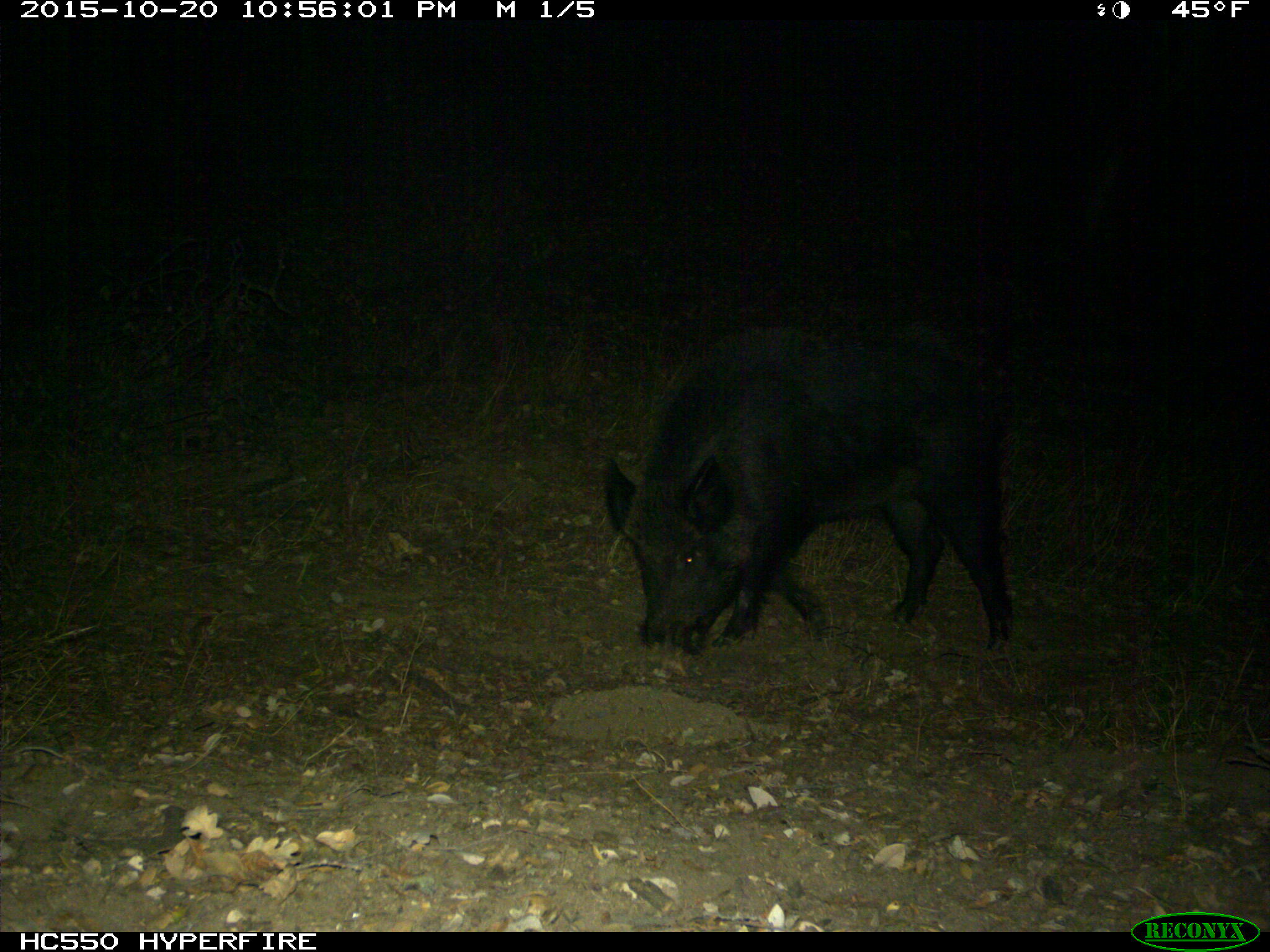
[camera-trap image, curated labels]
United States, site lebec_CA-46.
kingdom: Animalia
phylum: Chordata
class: Mammalia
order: Artiodactyla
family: Suidae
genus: Sus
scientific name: Sus scrofa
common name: wild boar